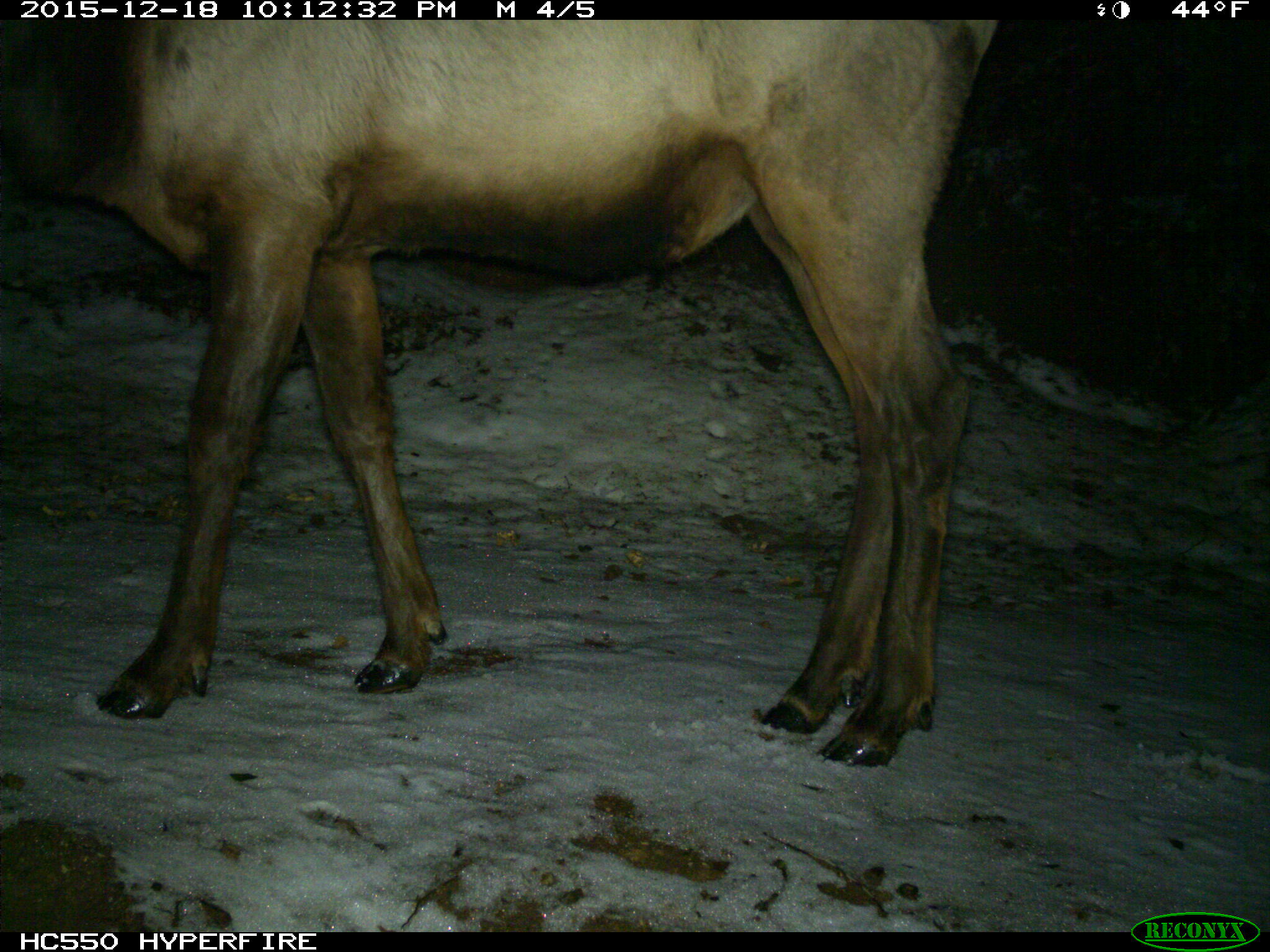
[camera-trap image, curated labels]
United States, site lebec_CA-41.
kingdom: Animalia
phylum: Chordata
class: Mammalia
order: Artiodactyla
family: Cervidae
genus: Cervus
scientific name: Cervus canadensis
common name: elk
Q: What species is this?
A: Cervus canadensis (elk).